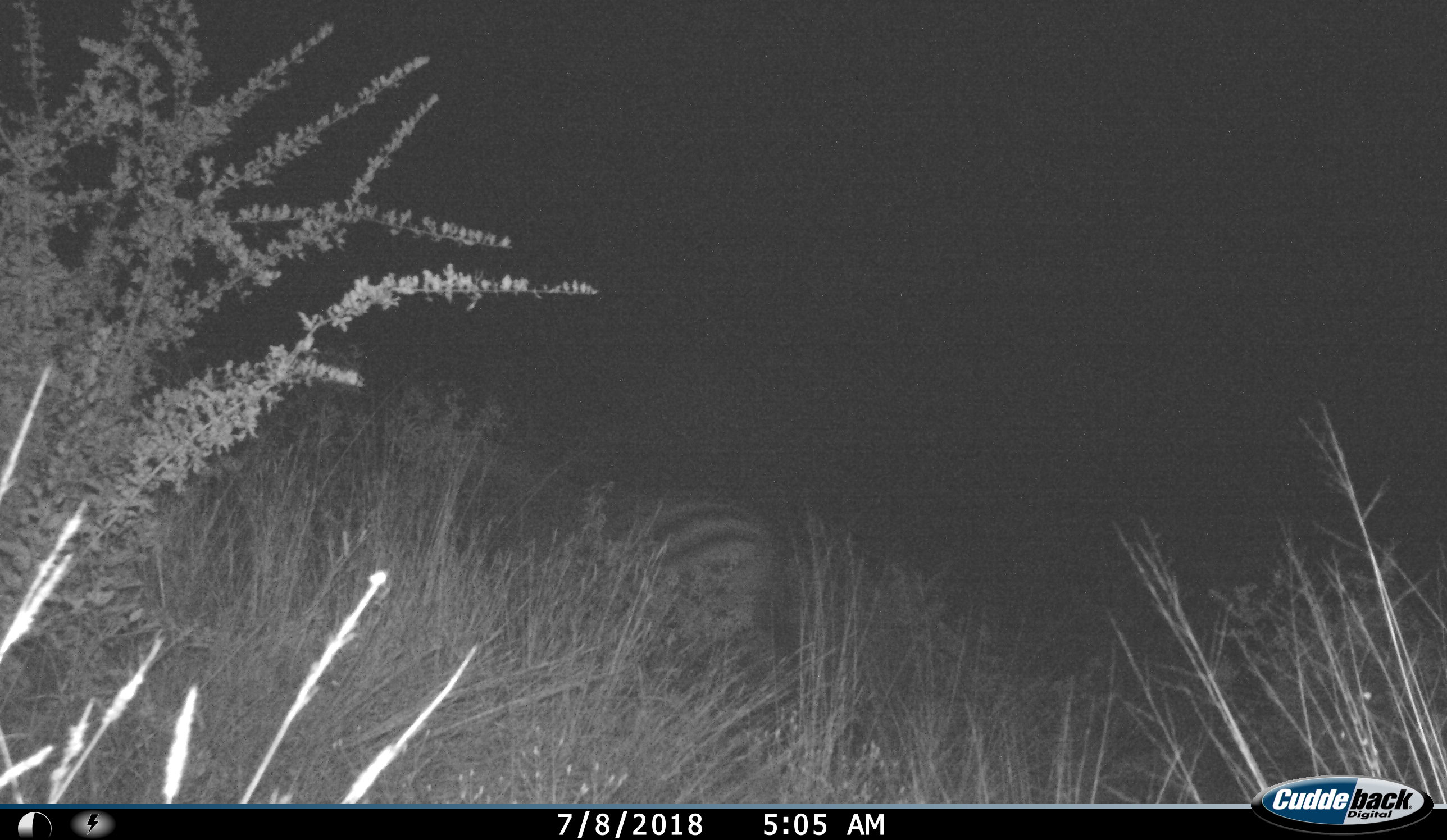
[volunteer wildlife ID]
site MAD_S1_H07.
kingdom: Animalia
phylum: Chordata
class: Mammalia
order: Perissodactyla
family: Equidae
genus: Equus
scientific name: Equus quagga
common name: plains zebra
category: zebraplains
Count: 1.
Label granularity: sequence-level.